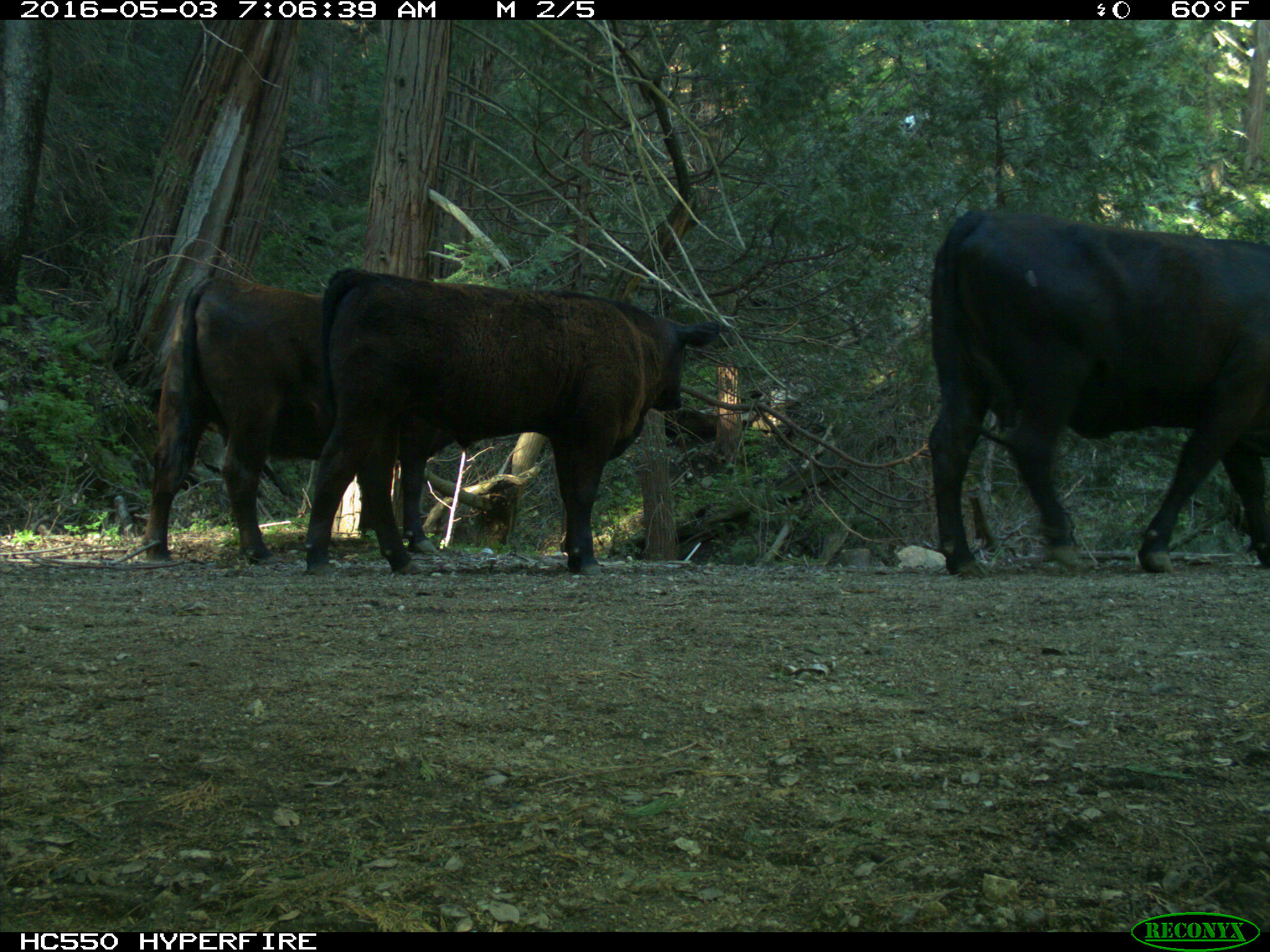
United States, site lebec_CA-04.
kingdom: Animalia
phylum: Chordata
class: Mammalia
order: Artiodactyla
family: Bovidae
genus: Bos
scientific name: Bos taurus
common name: domestic cow